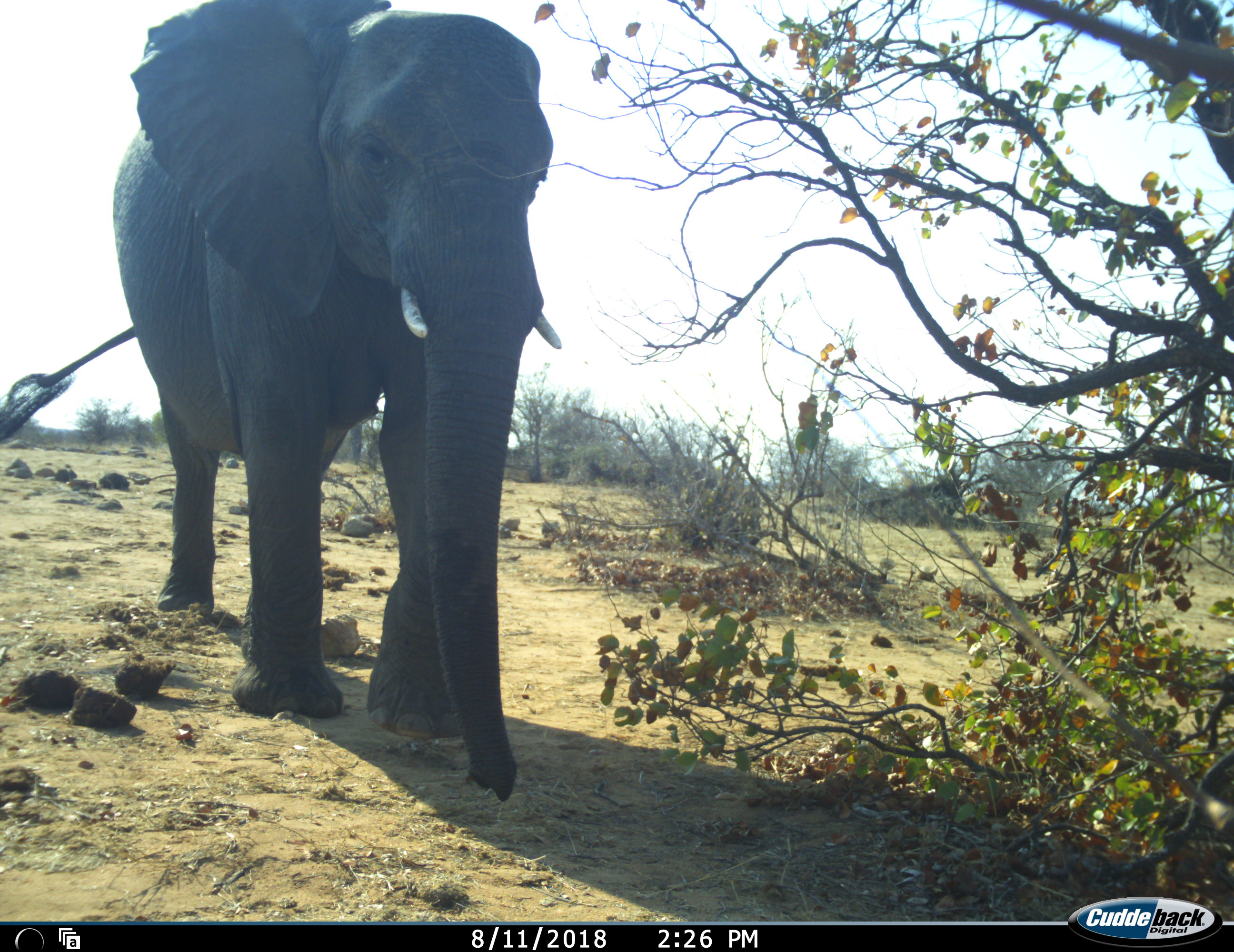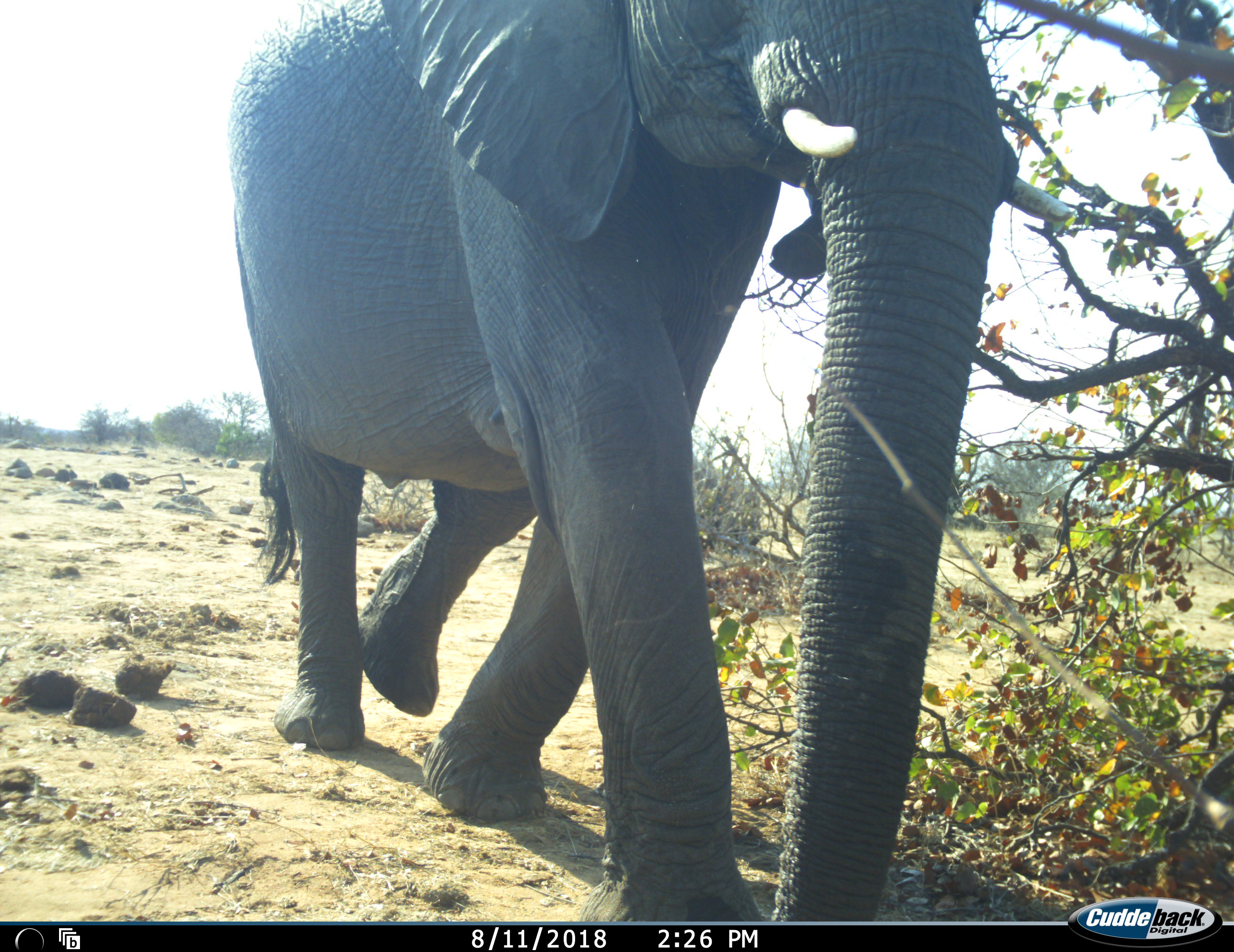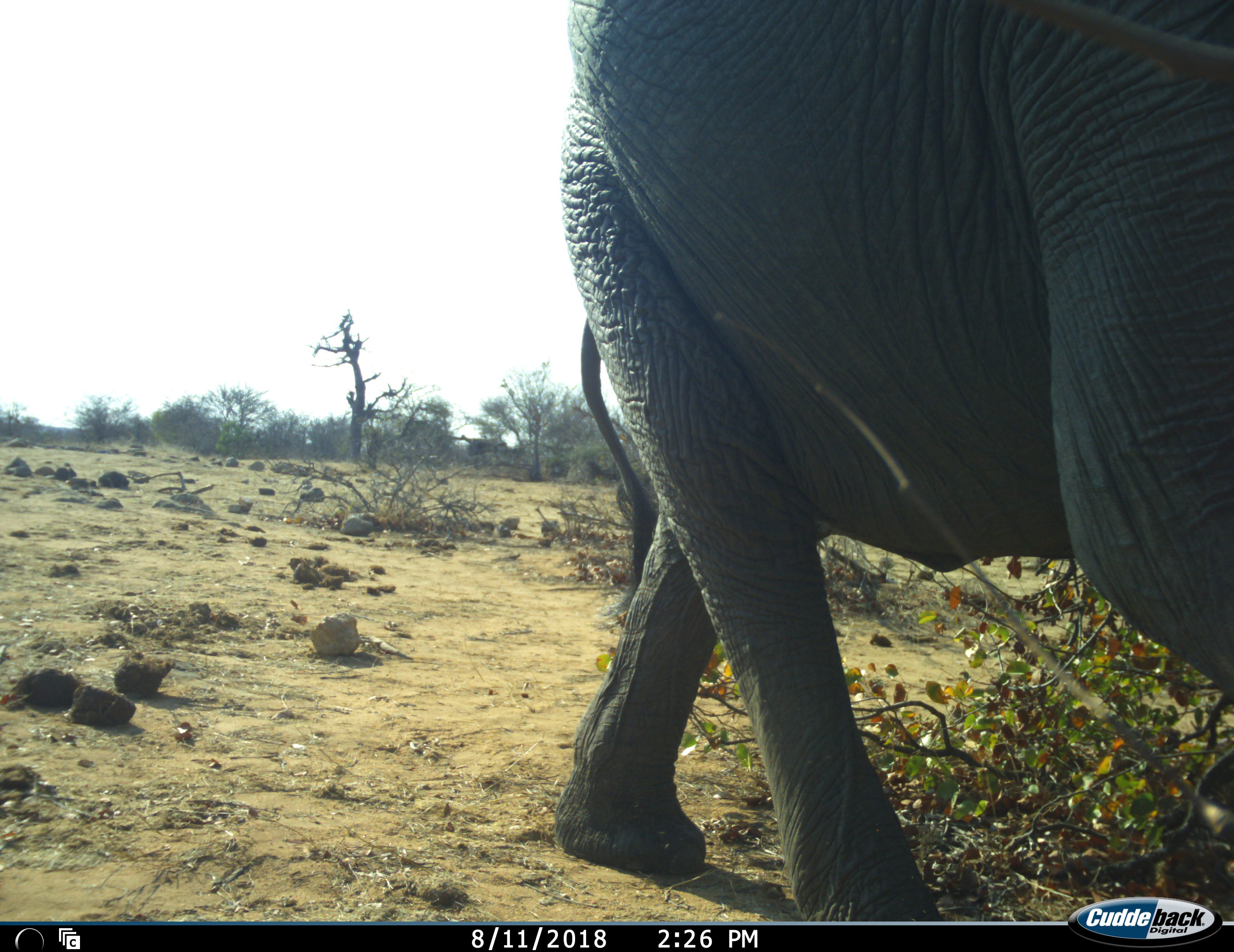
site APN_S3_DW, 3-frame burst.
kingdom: Animalia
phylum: Chordata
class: Mammalia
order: Proboscidea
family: Elephantidae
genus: Loxodonta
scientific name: Loxodonta africana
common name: african bush elephant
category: elephant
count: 1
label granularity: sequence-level